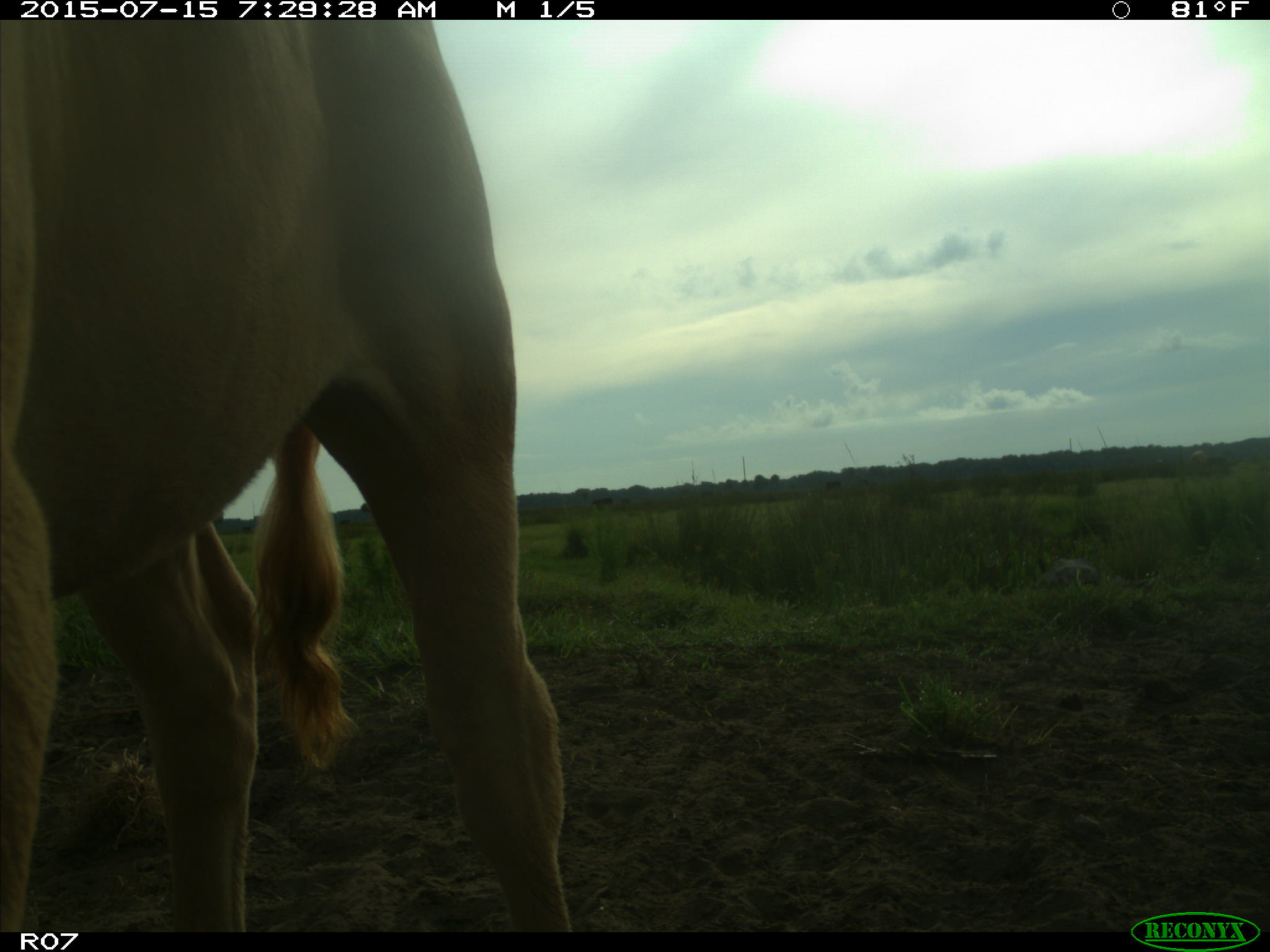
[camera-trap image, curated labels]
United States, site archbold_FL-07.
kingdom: Animalia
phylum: Chordata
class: Mammalia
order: Artiodactyla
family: Bovidae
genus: Bos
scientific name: Bos taurus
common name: domestic cow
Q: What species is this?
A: Bos taurus (domestic cow).